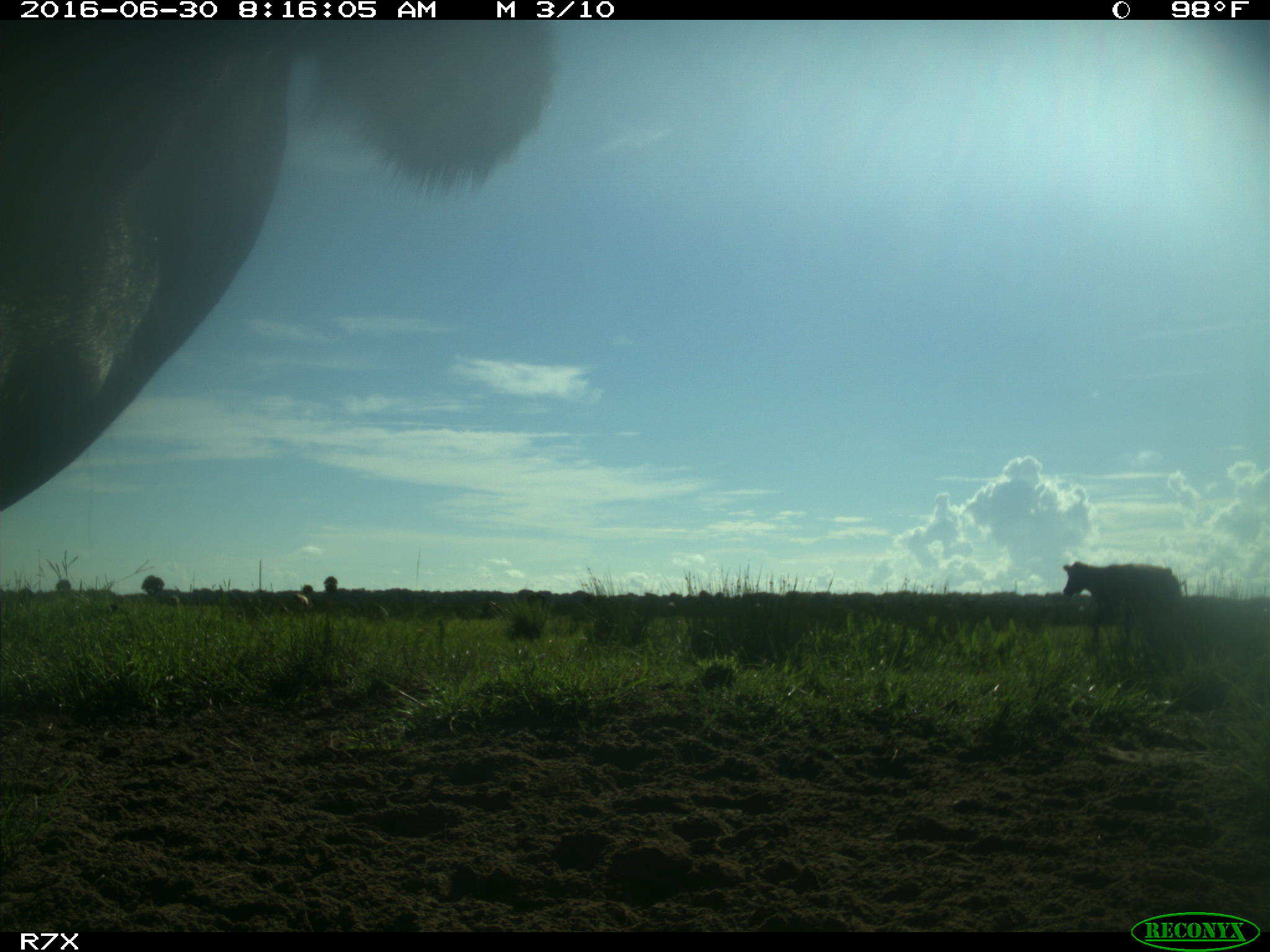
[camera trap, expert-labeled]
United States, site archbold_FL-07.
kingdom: Animalia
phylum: Chordata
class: Mammalia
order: Artiodactyla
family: Bovidae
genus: Bos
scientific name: Bos taurus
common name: domestic cow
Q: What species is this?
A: Bos taurus (domestic cow).